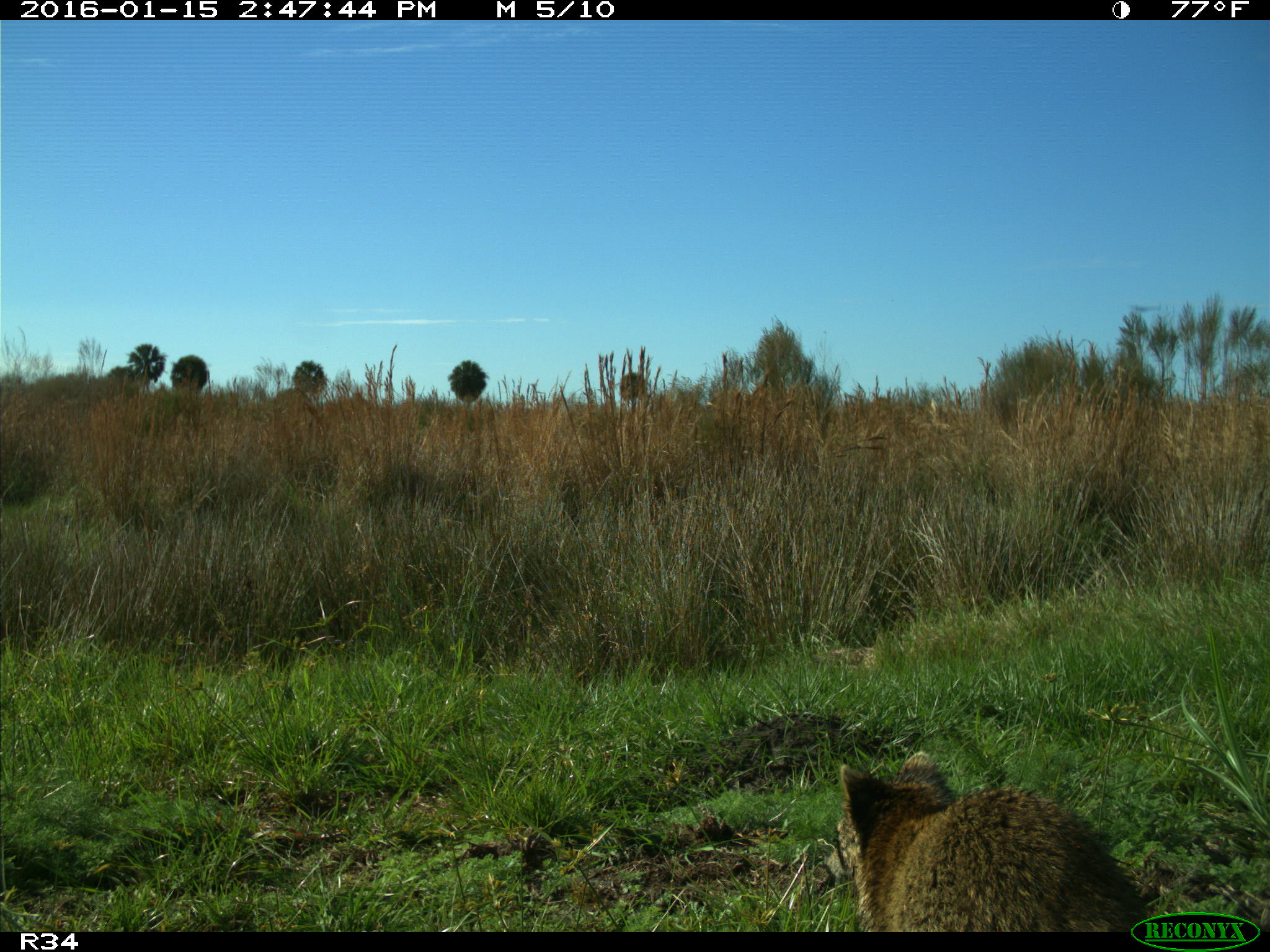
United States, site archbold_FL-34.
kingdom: Animalia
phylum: Chordata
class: Mammalia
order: Carnivora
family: Procyonidae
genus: Procyon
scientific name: Procyon lotor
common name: common raccoon